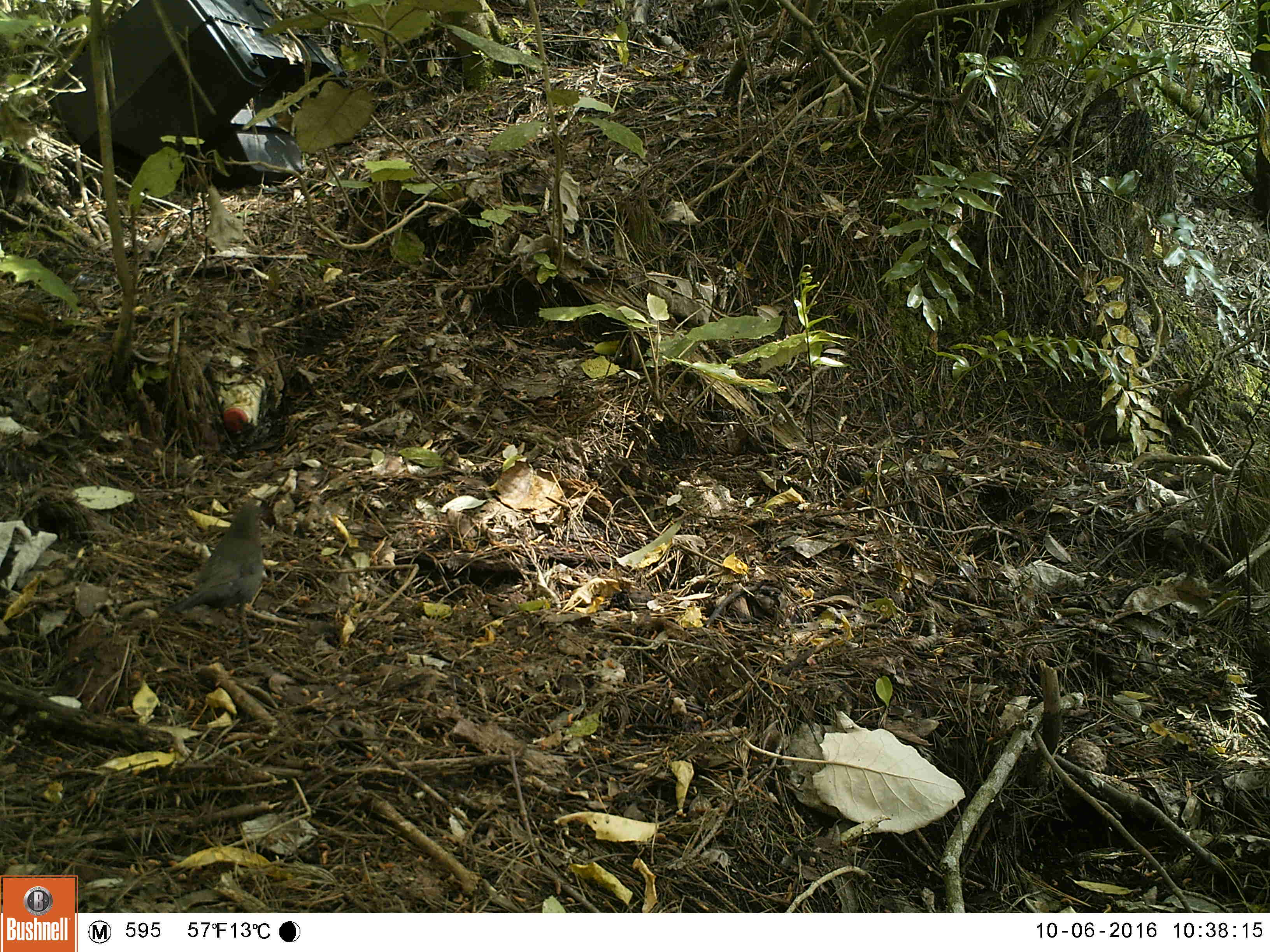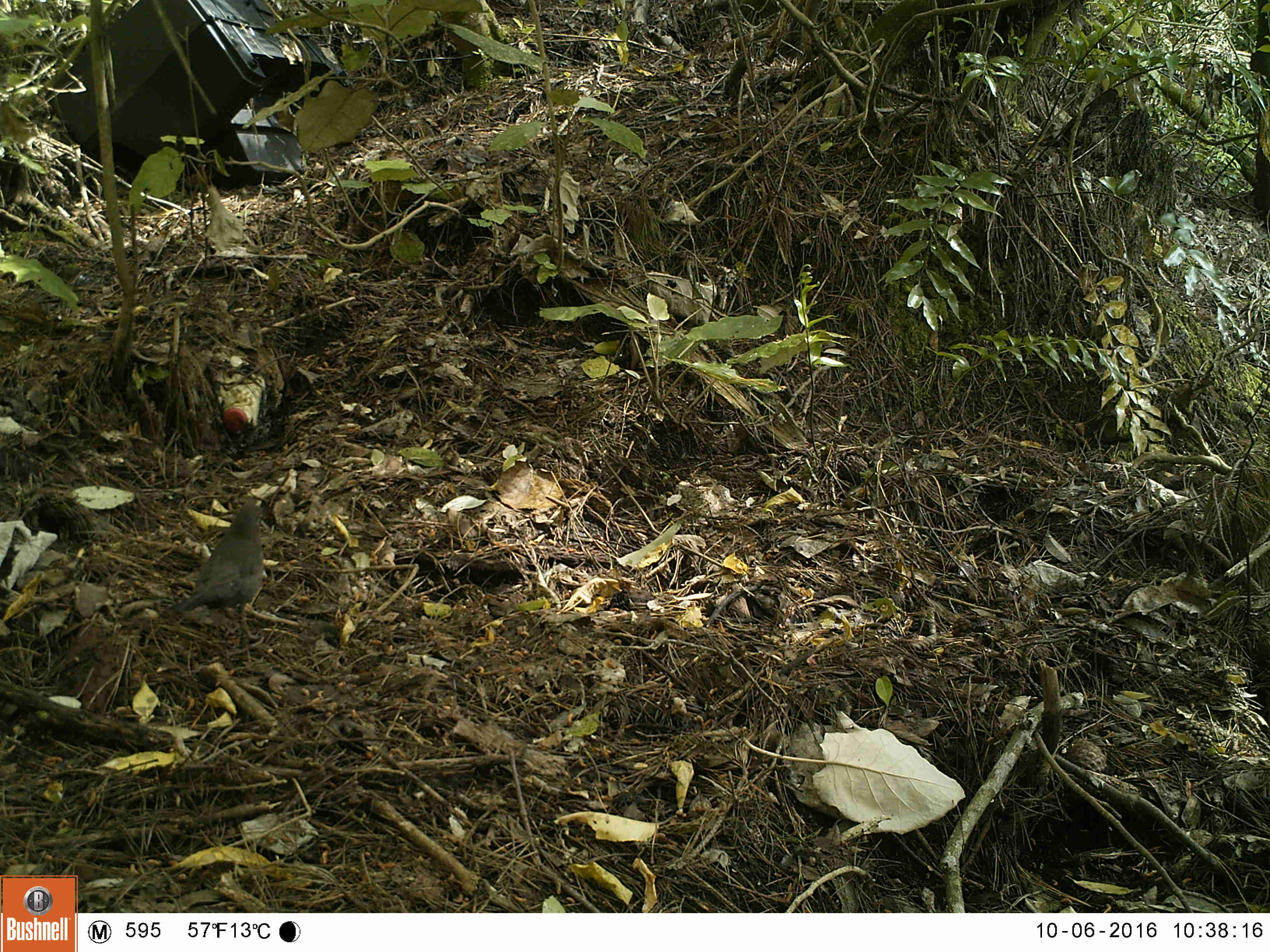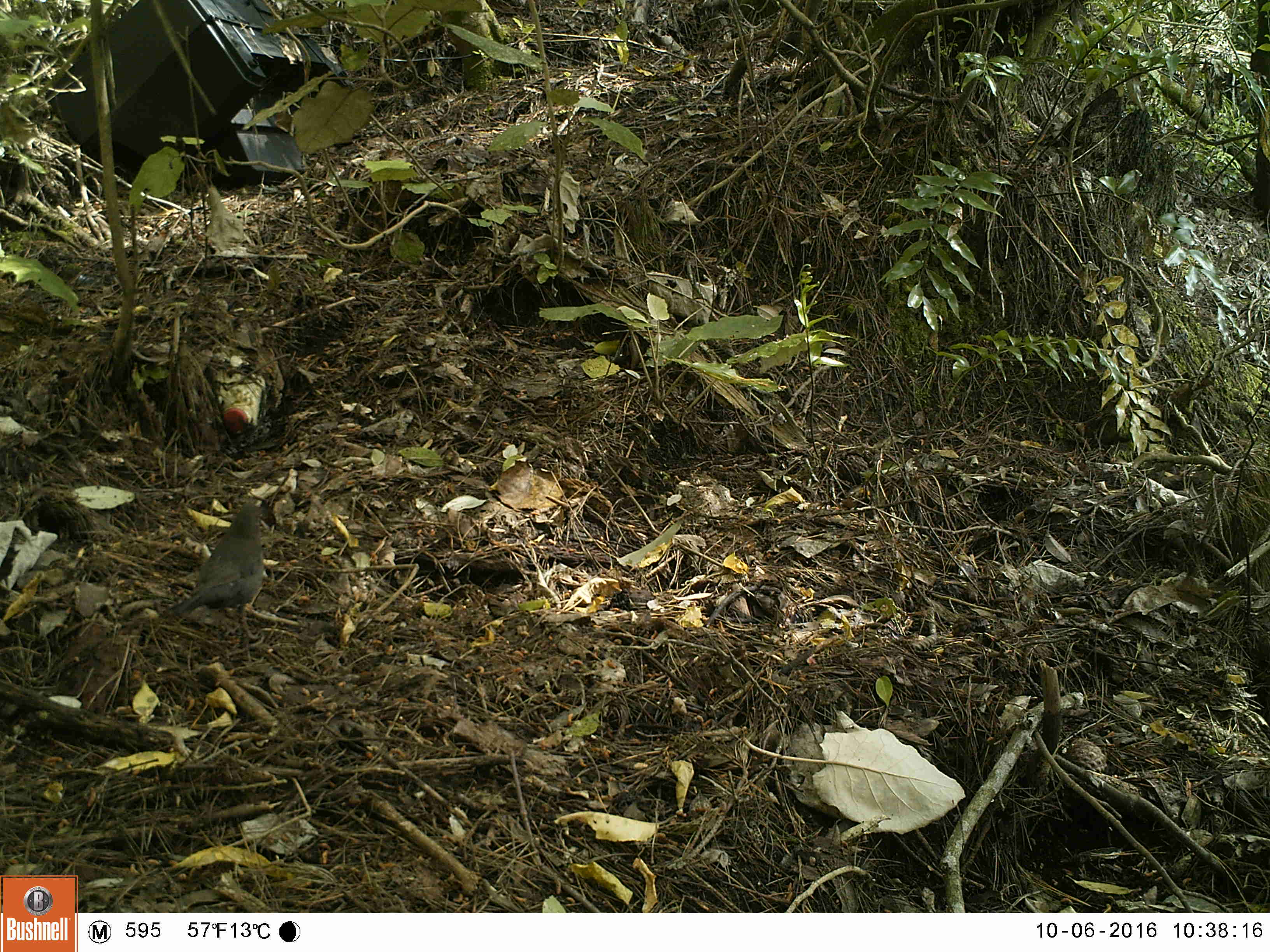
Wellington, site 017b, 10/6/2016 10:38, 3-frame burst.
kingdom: Animalia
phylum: Chordata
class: Aves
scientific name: Aves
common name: bird